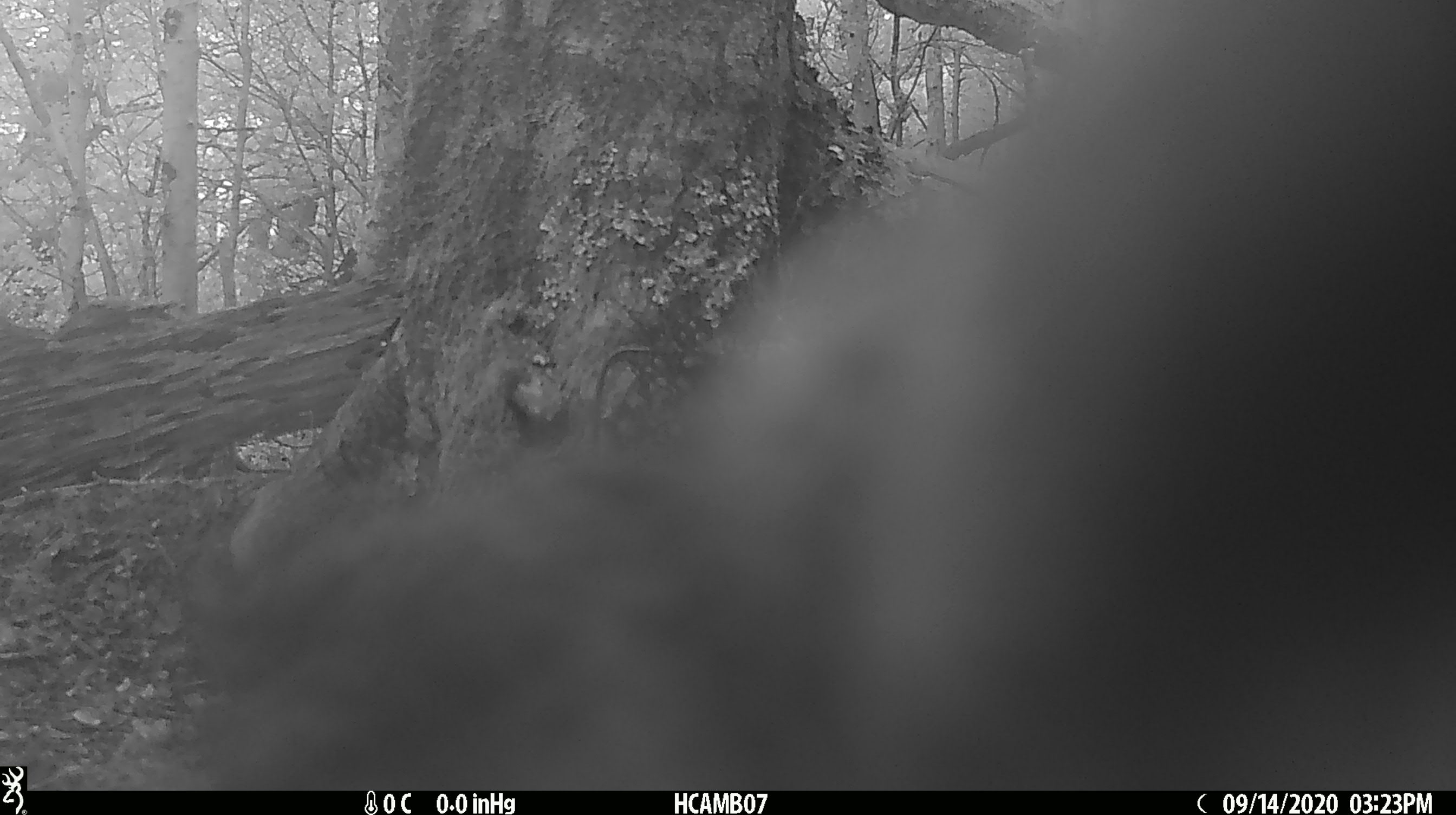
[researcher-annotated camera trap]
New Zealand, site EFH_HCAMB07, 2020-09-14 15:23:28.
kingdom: Animalia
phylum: Chordata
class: Aves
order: Psittaciformes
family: Strigopidae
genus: Nestor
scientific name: Nestor notabilis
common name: kea